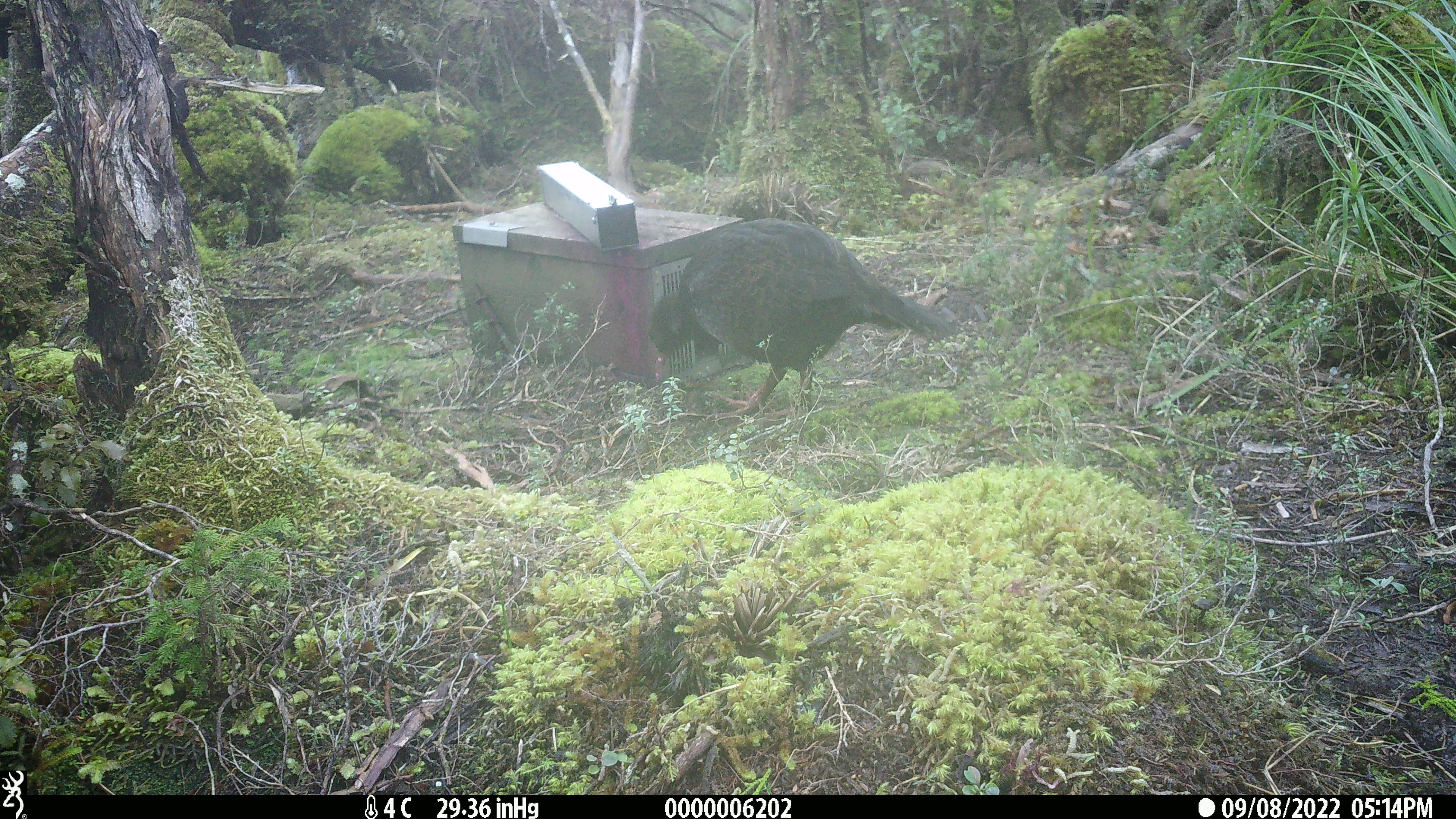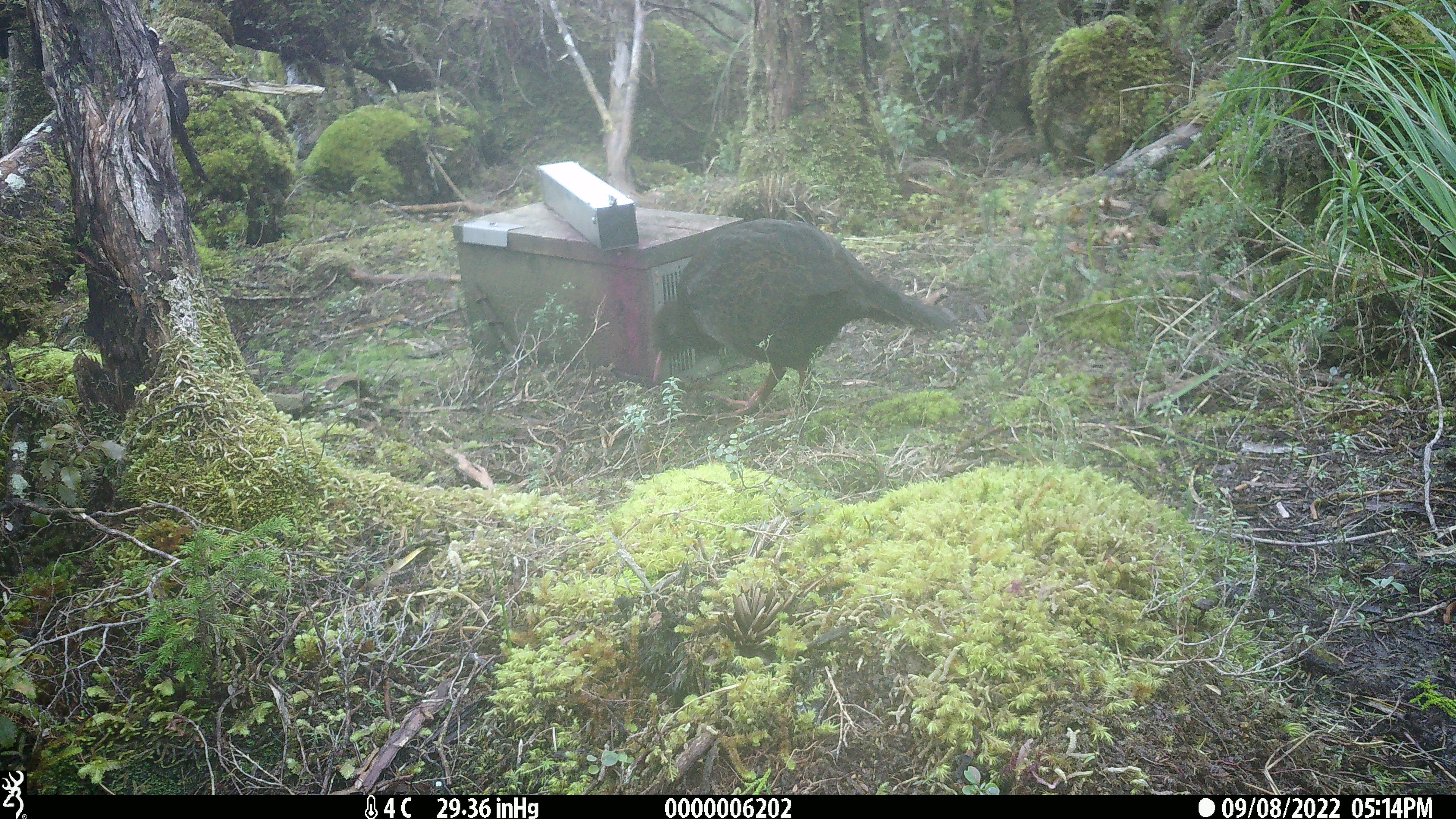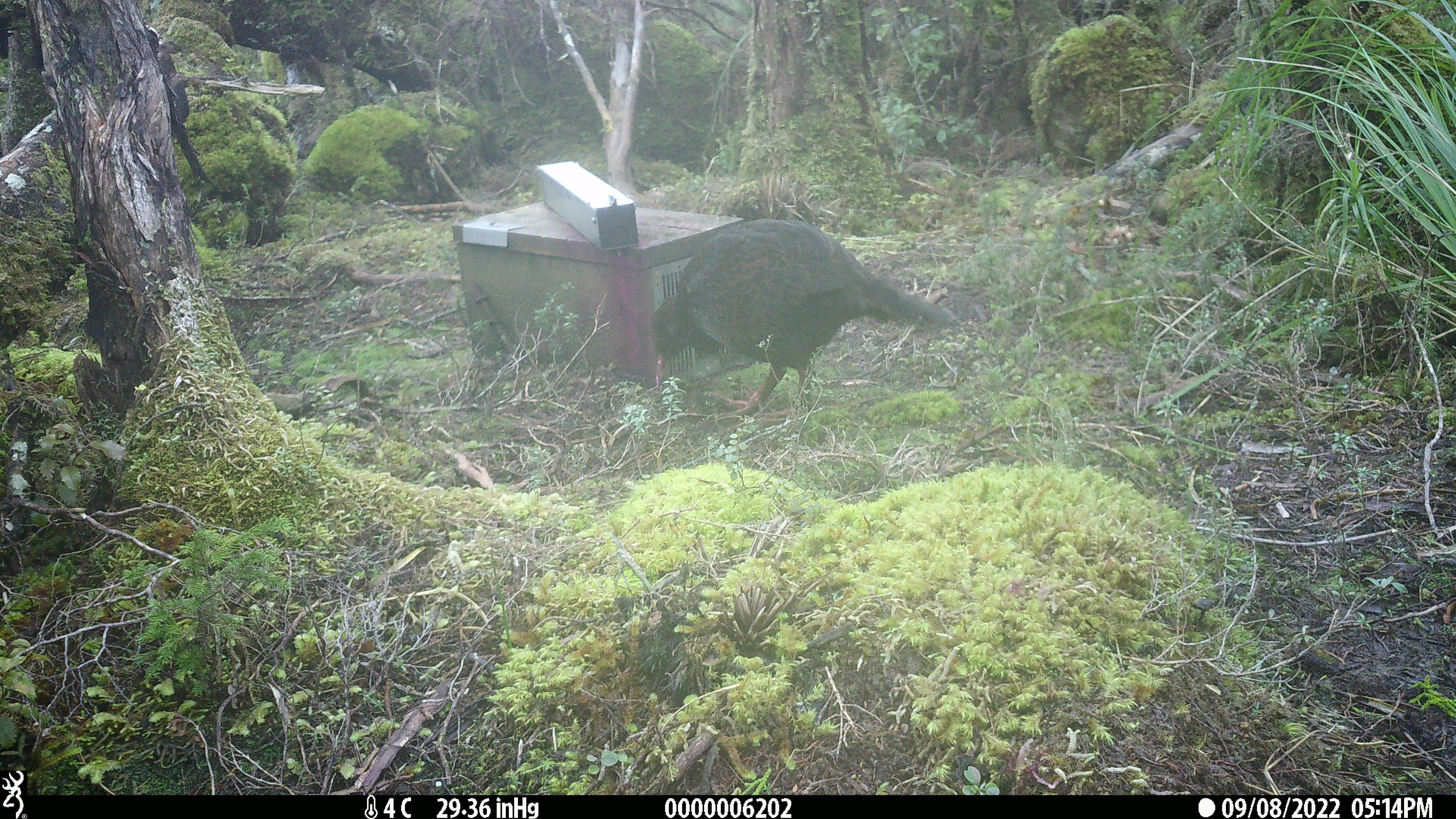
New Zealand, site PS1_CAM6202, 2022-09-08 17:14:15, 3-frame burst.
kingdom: Animalia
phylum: Chordata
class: Aves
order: Gruiformes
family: Rallidae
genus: Gallirallus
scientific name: Gallirallus australis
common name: weka